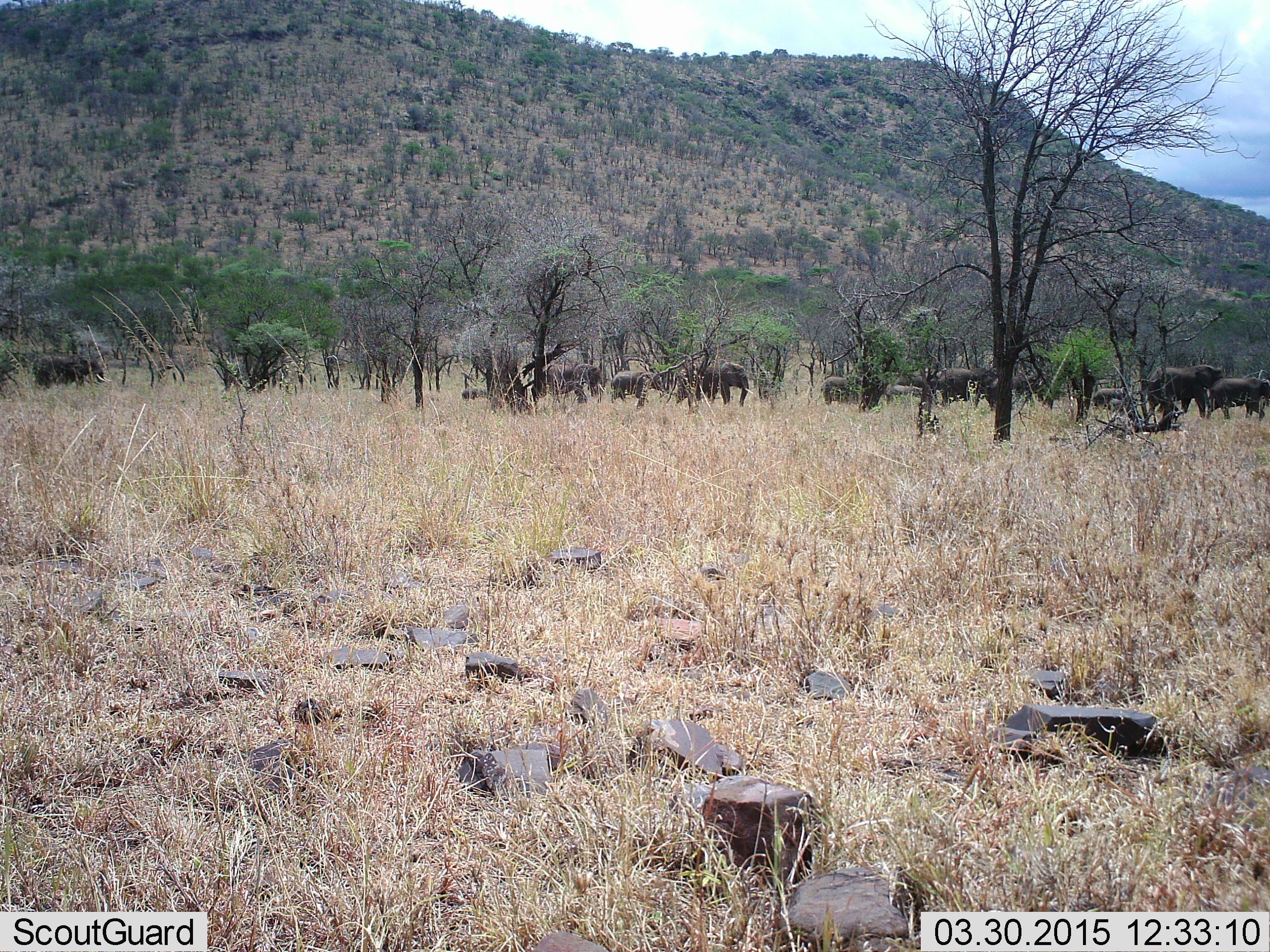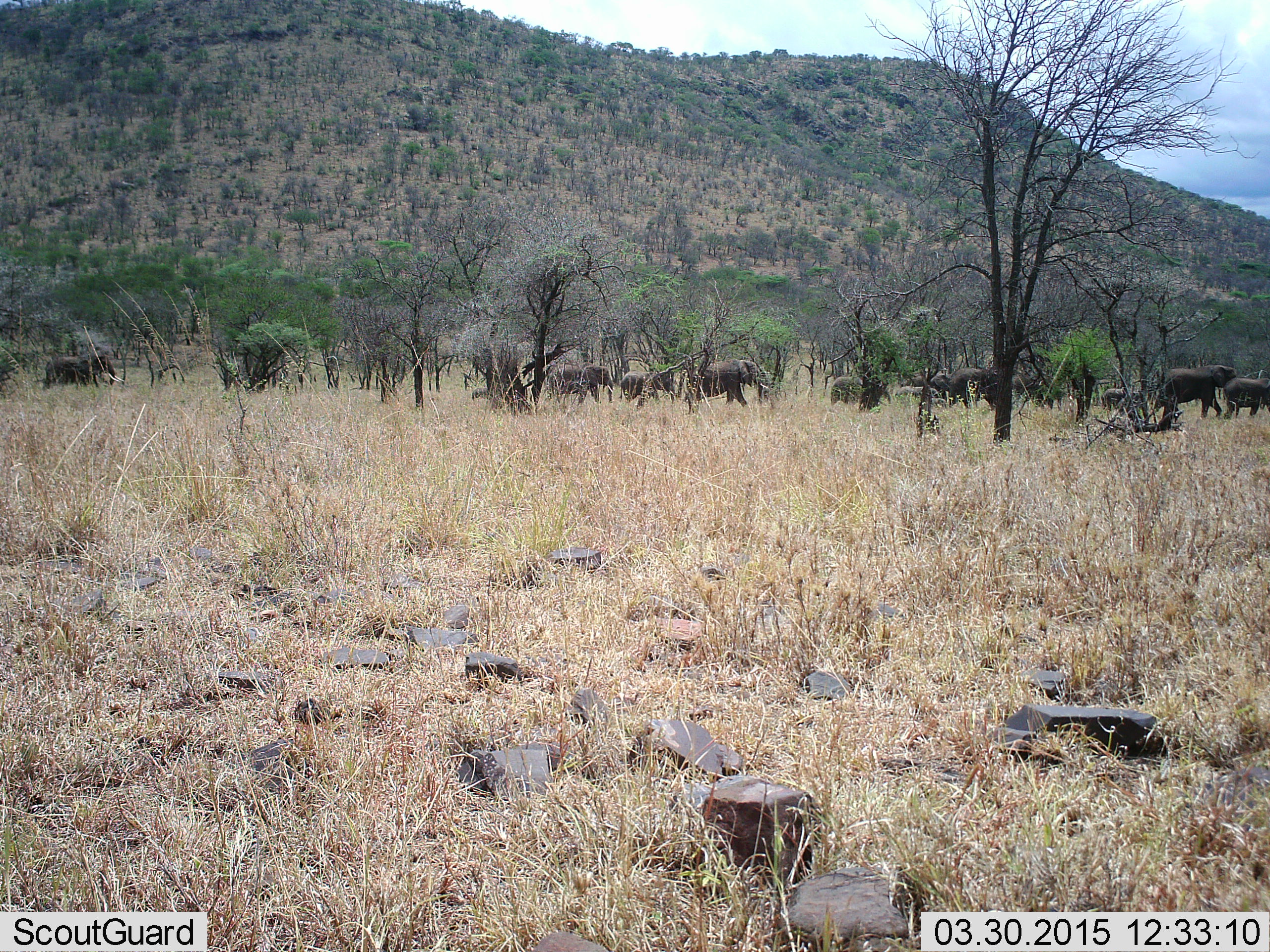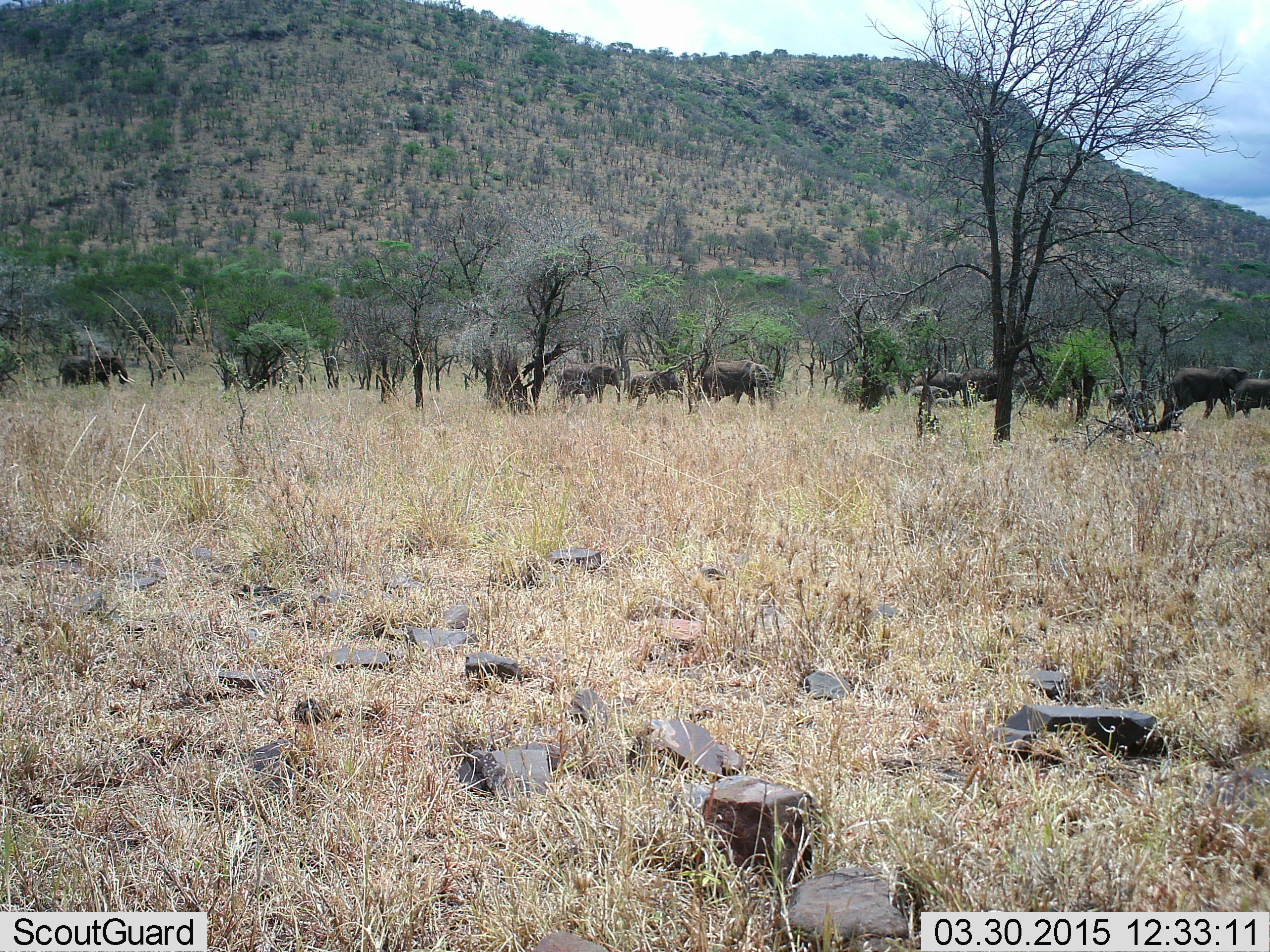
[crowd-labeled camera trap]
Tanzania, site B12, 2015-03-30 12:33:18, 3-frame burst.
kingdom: Animalia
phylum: Chordata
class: Mammalia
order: Proboscidea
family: Elephantidae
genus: Loxodonta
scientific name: Loxodonta africana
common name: african bush elephant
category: elephant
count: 11-50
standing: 10%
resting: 0%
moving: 100%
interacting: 0%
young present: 60%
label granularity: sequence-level